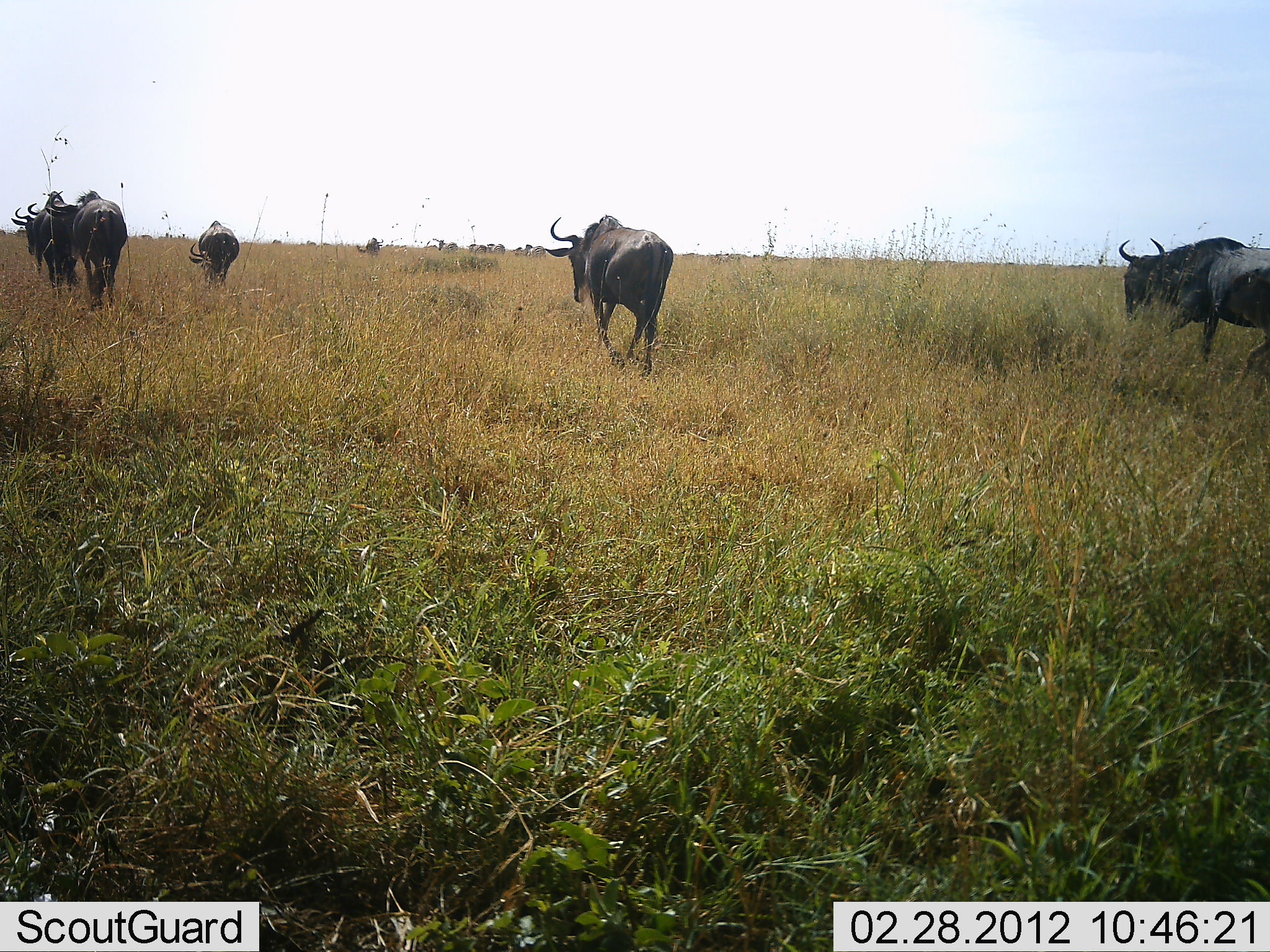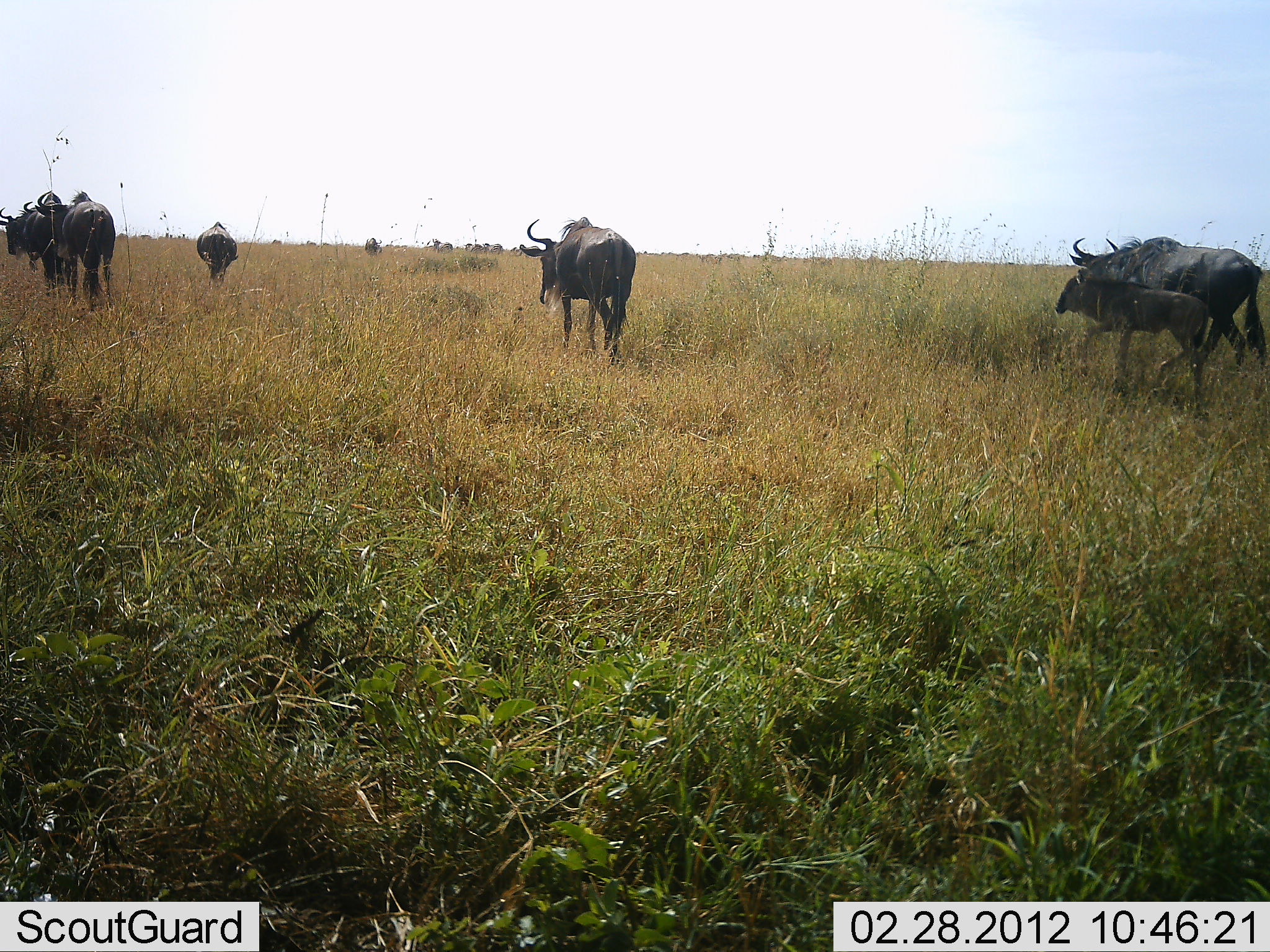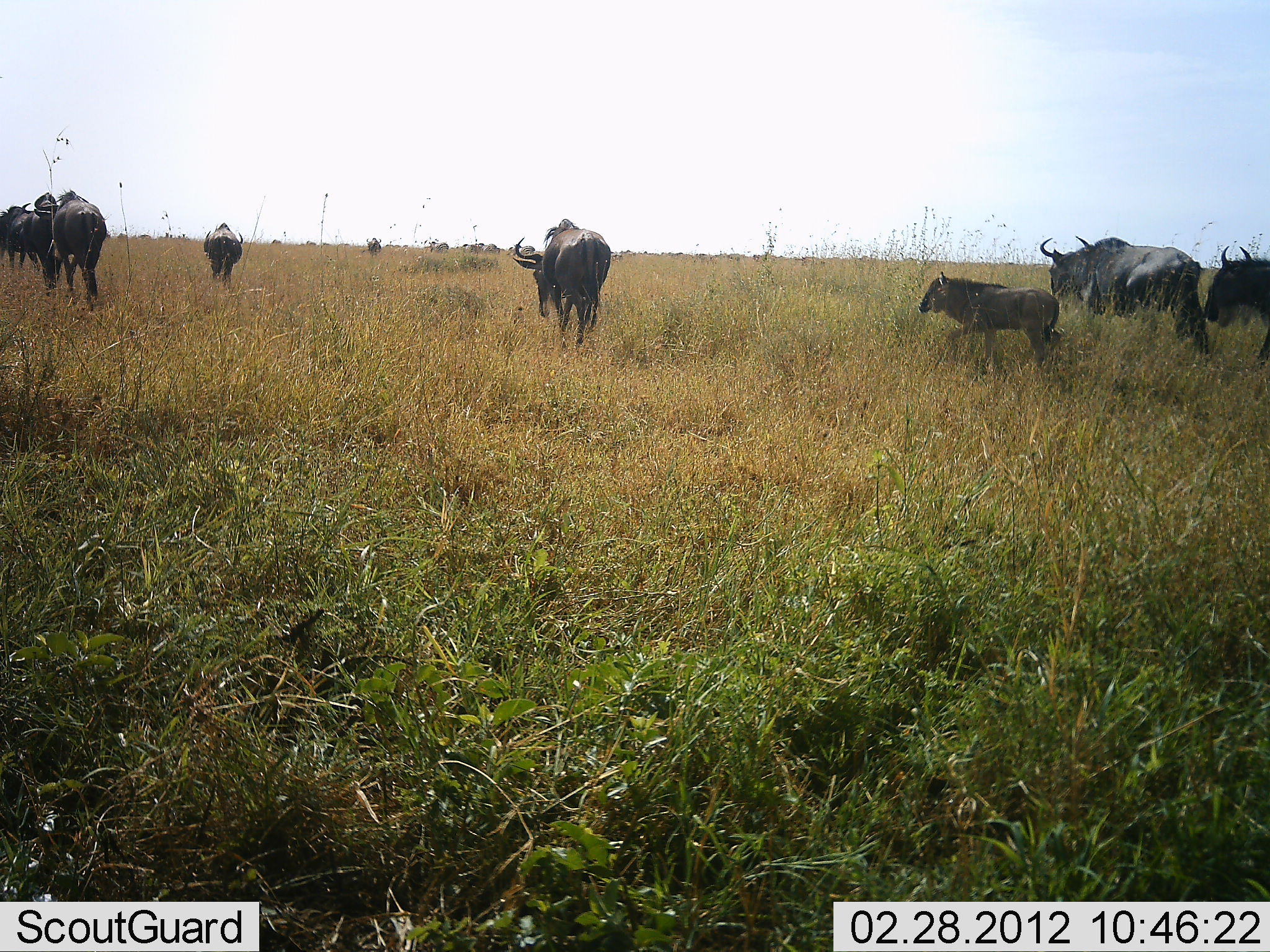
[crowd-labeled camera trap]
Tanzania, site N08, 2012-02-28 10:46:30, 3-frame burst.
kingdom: Animalia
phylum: Chordata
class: Mammalia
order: Artiodactyla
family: Bovidae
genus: Connochaetes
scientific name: Connochaetes taurinus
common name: blue wildebeest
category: wildebeest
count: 11-50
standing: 4%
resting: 0%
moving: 100%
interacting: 0%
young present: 83%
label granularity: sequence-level